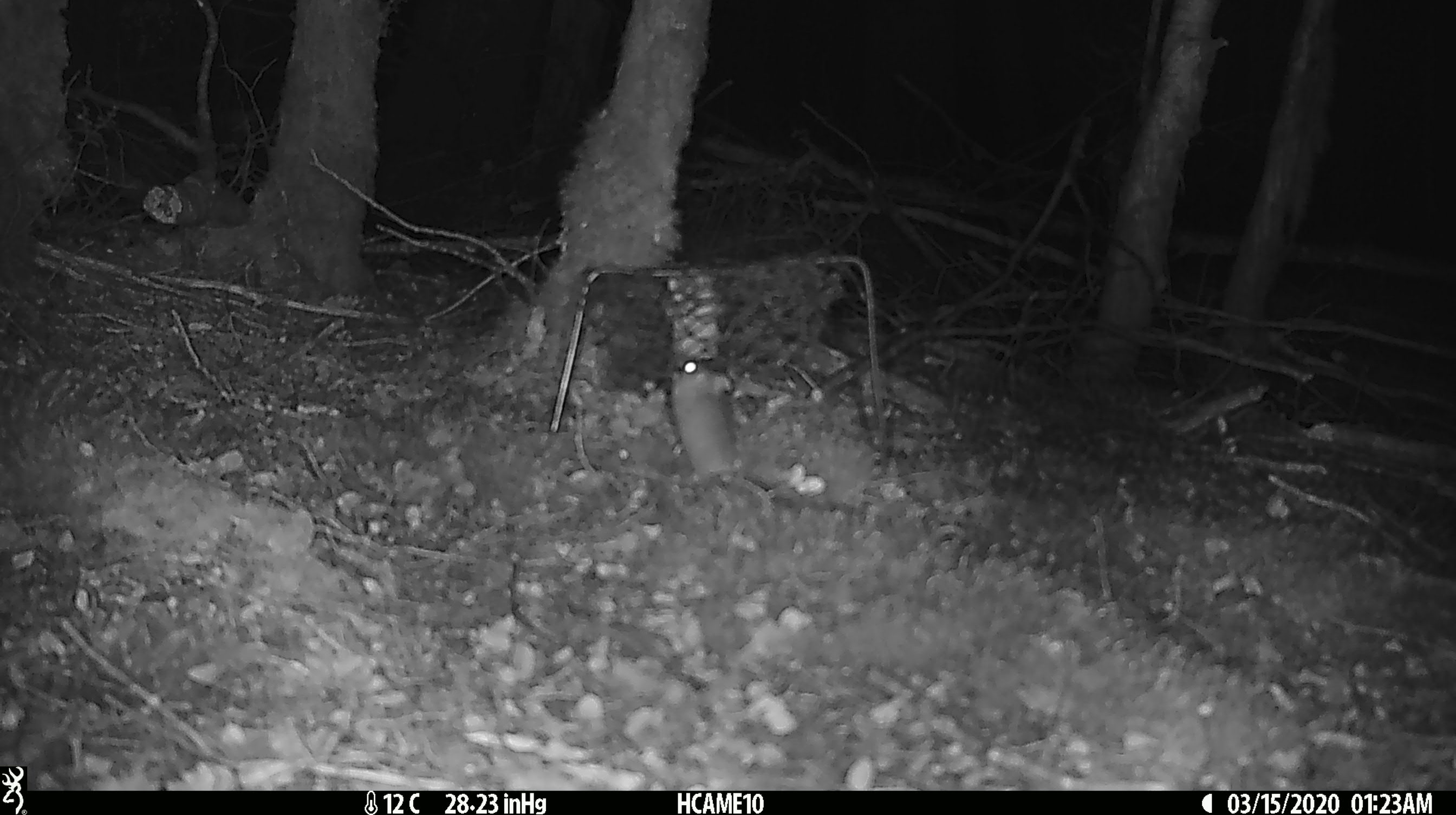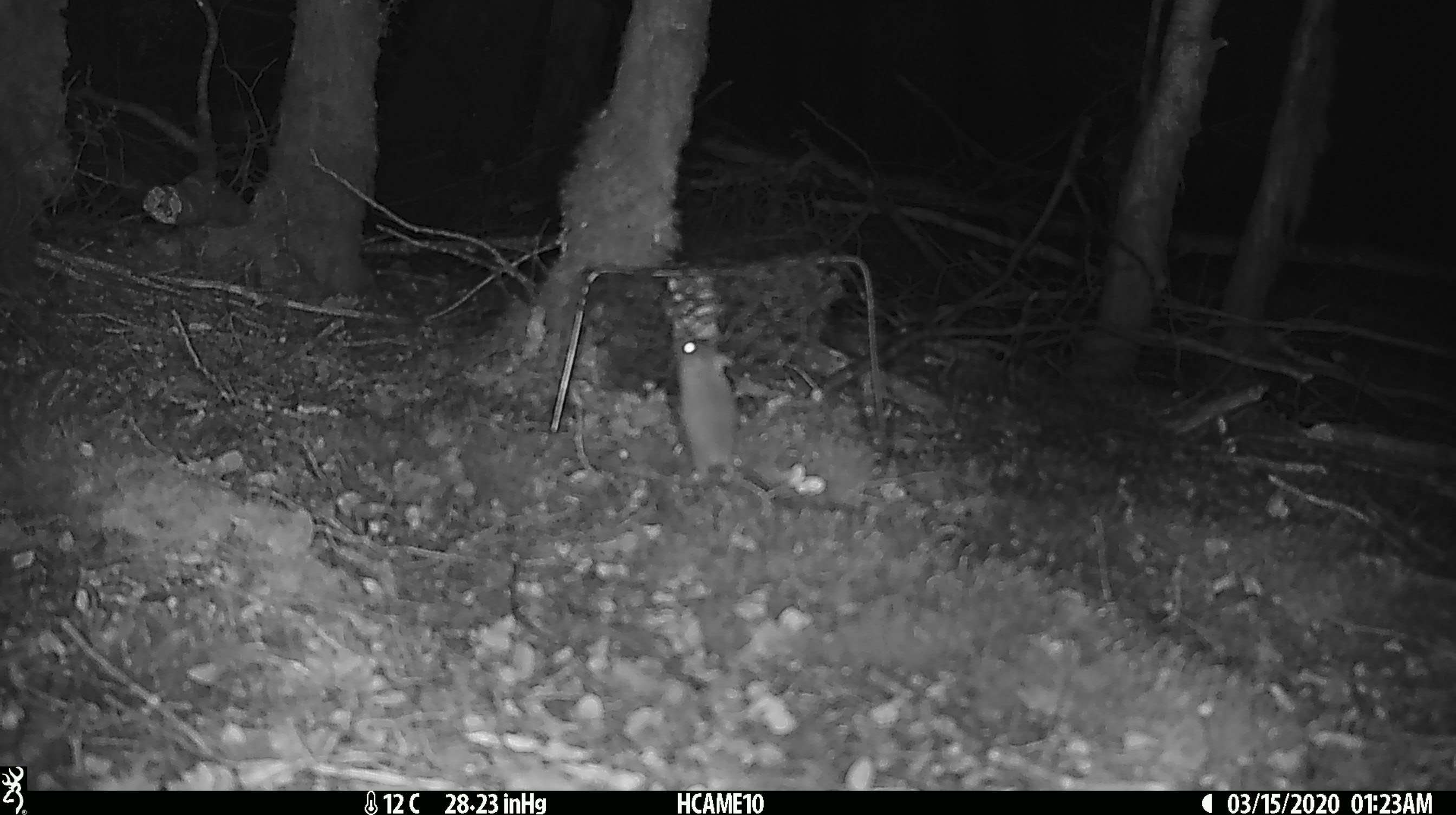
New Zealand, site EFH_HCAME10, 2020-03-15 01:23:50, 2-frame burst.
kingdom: Animalia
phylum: Chordata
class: Mammalia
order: Rodentia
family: Muridae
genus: Mus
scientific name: Mus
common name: mouse